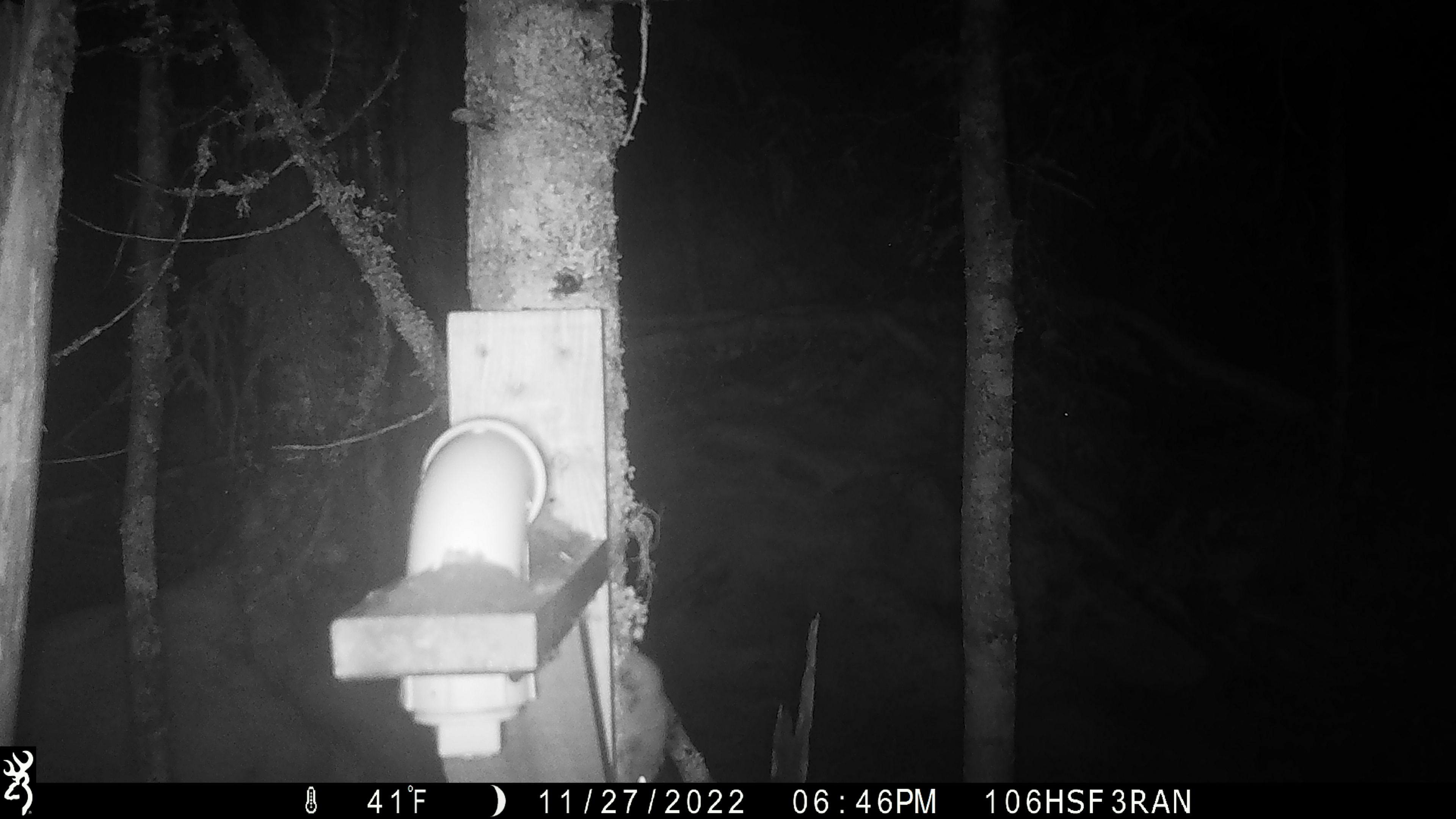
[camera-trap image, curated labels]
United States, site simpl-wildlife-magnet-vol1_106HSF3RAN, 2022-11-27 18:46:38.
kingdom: Animalia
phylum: Chordata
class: Mammalia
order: Rodentia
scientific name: Rodentia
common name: mouse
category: mouse sp.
Mouse sp. (mouse) (Rodentia).